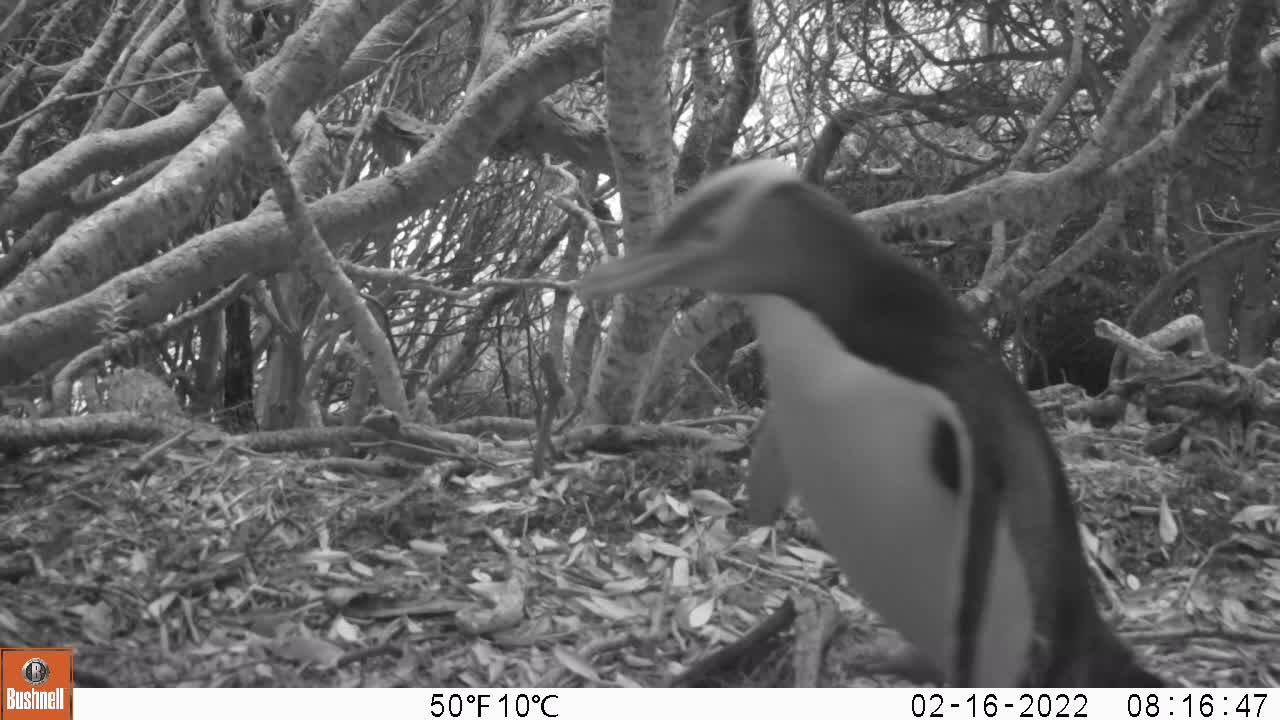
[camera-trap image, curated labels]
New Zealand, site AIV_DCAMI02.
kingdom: Animalia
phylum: Chordata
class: Aves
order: Sphenisciformes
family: Spheniscidae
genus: Megadyptes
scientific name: Megadyptes antipodes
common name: yellow-eyed penguin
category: yellow eyed penguin